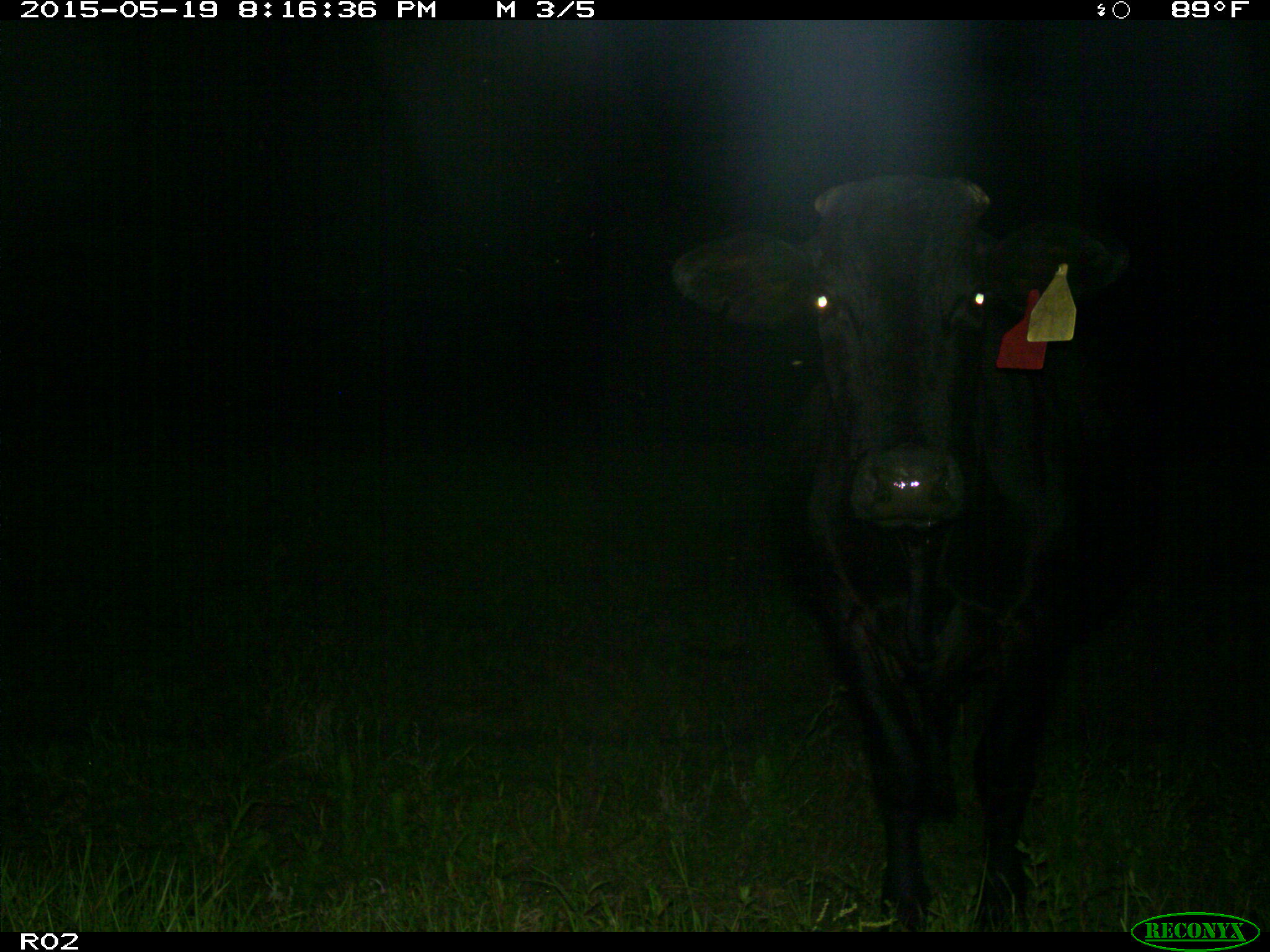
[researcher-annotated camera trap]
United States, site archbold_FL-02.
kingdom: Animalia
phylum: Chordata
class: Mammalia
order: Artiodactyla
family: Bovidae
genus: Bos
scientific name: Bos taurus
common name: domestic cow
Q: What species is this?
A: Bos taurus (domestic cow).